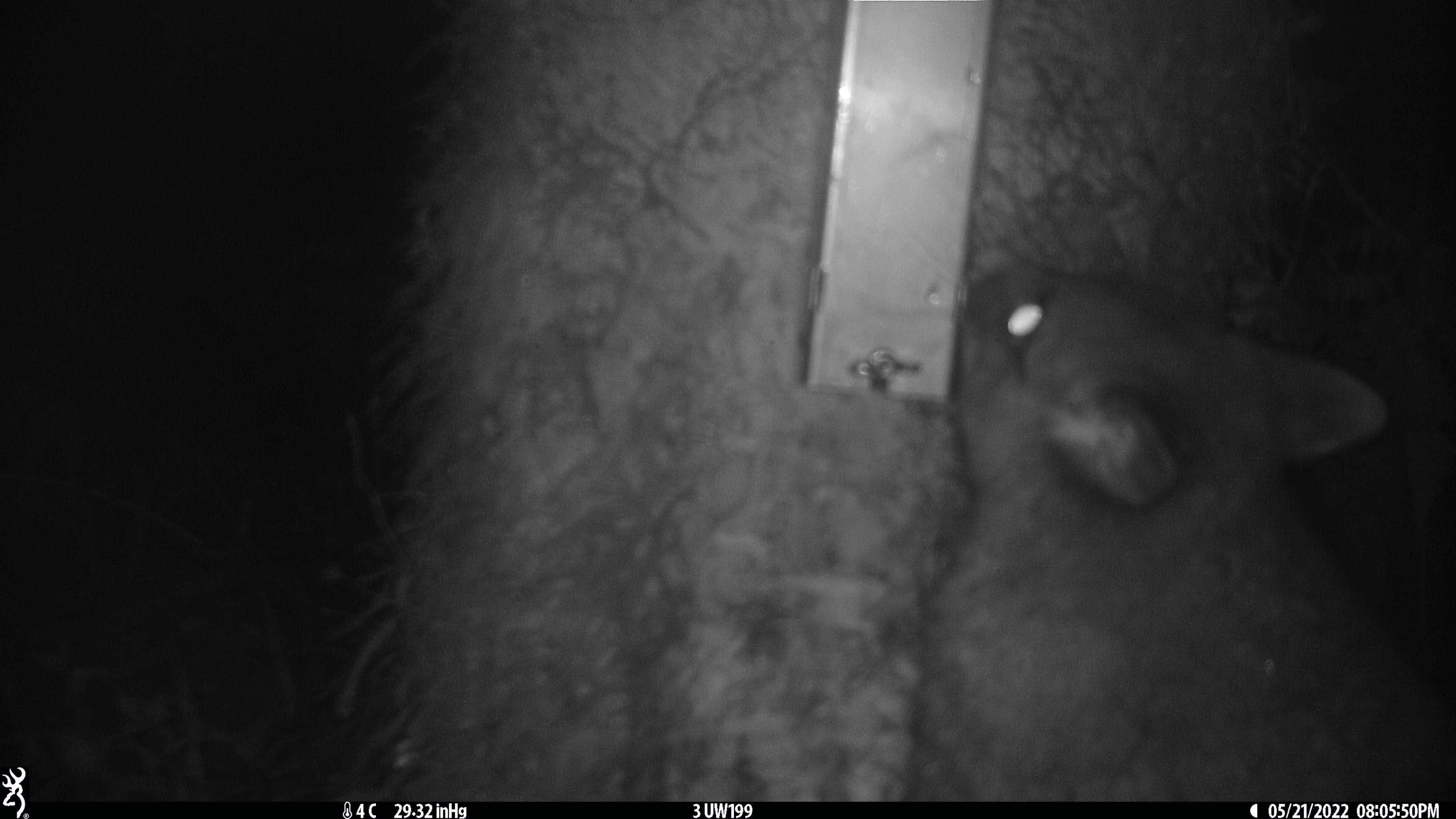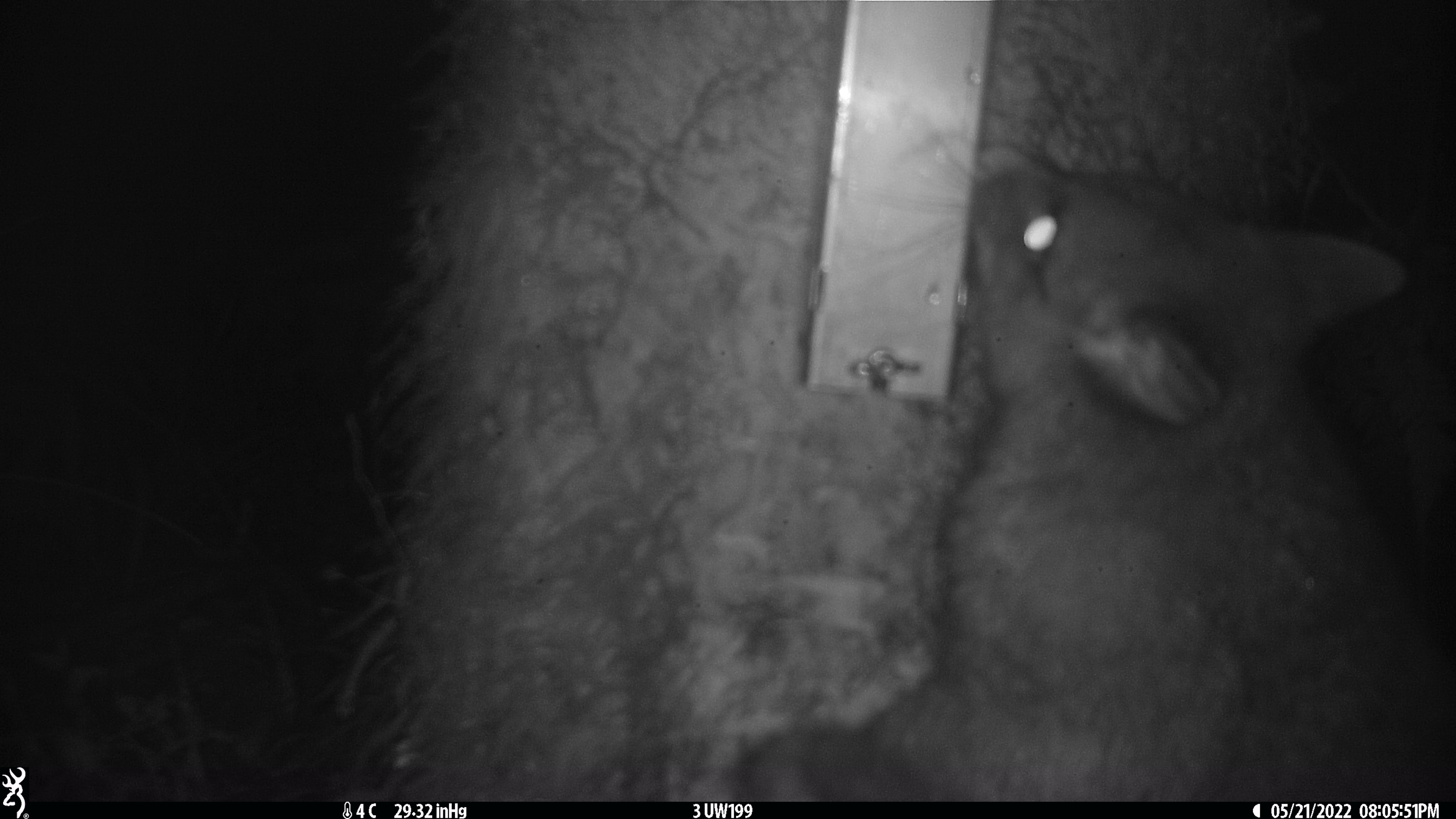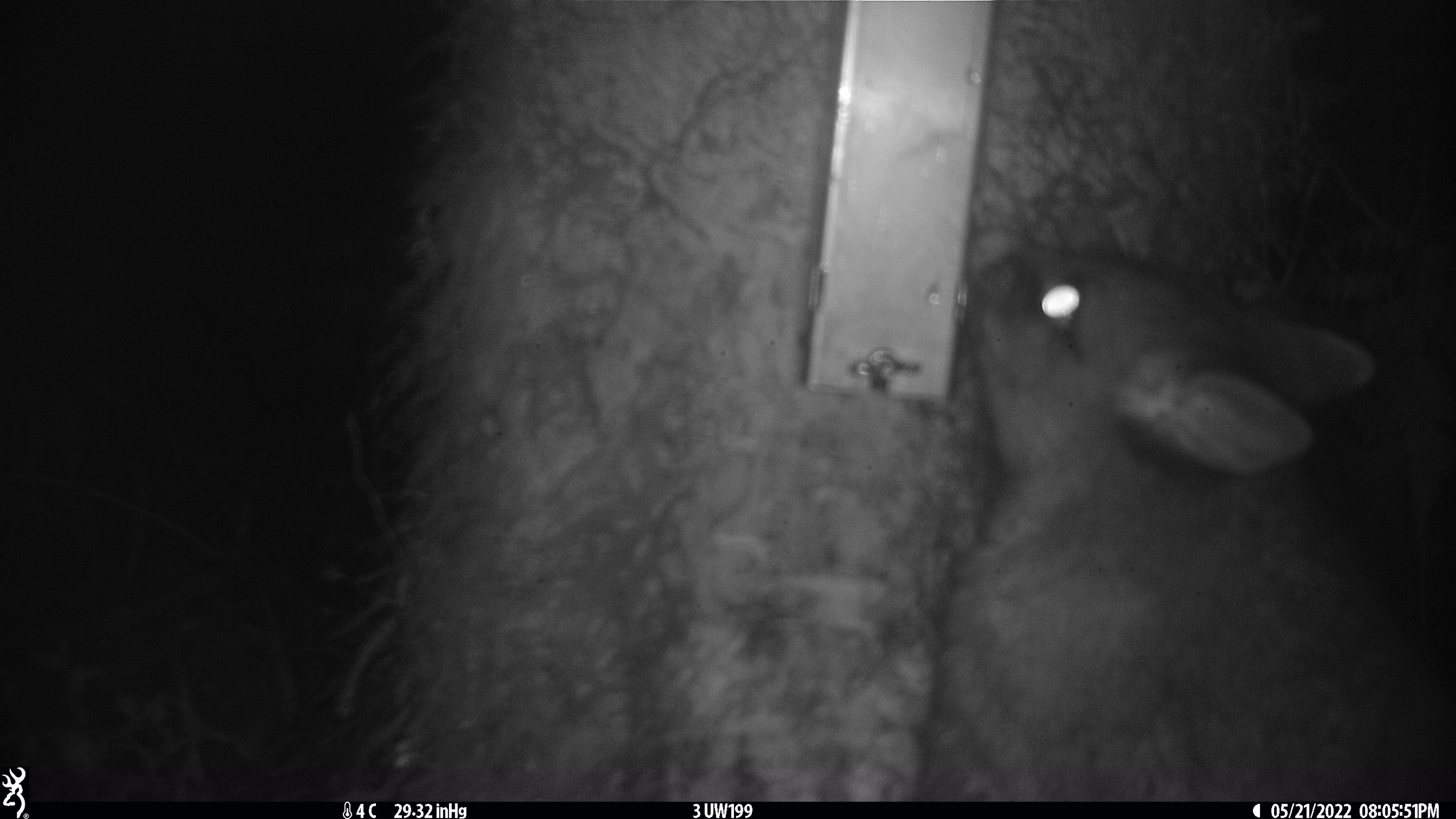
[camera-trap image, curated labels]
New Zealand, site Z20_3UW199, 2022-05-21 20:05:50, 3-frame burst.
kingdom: Animalia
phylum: Chordata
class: Mammalia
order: Diprotodontia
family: Phalangeridae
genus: Trichosurus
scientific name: Trichosurus vulpecula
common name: common brushtail possum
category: possum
Possum (common brushtail possum) (Trichosurus vulpecula).